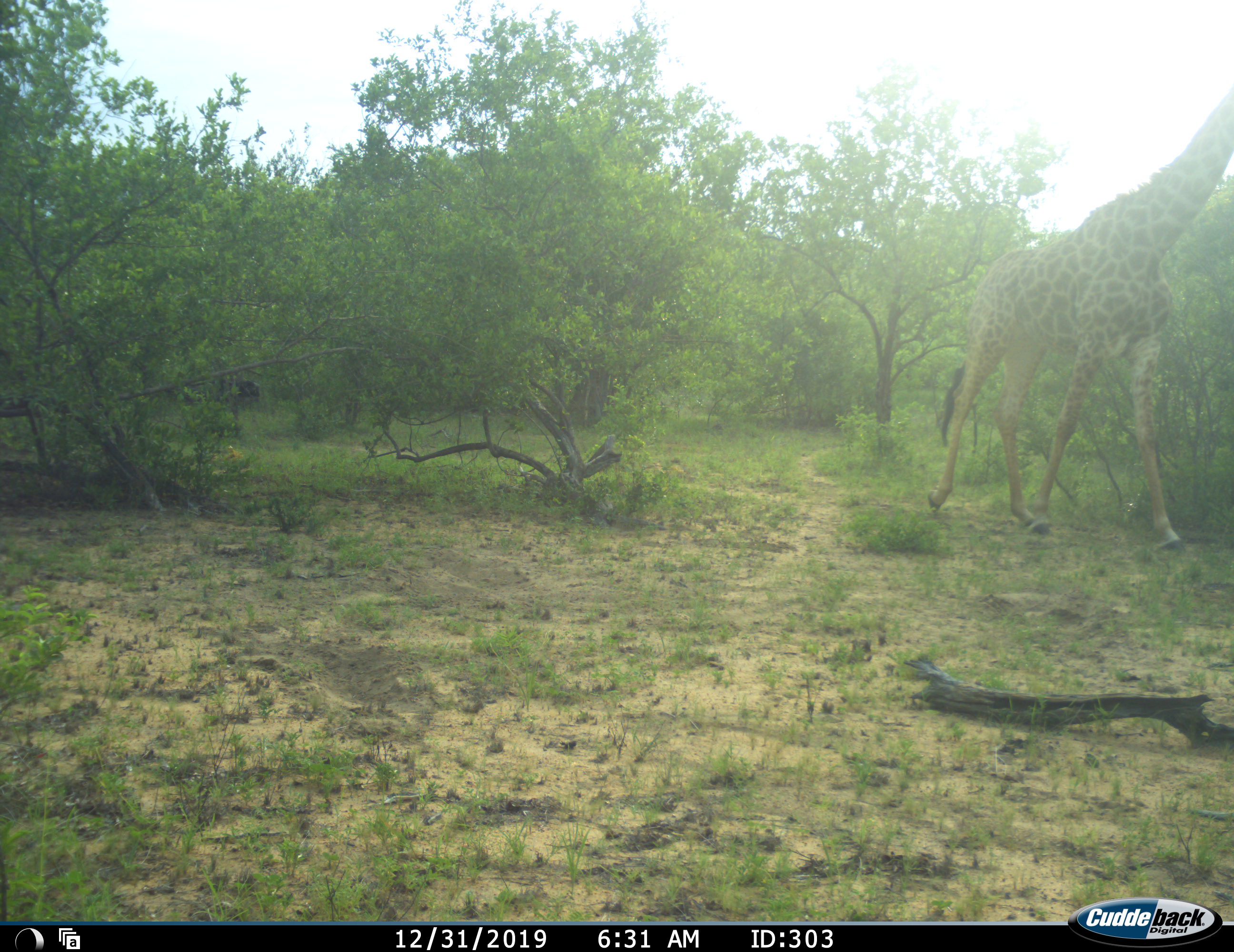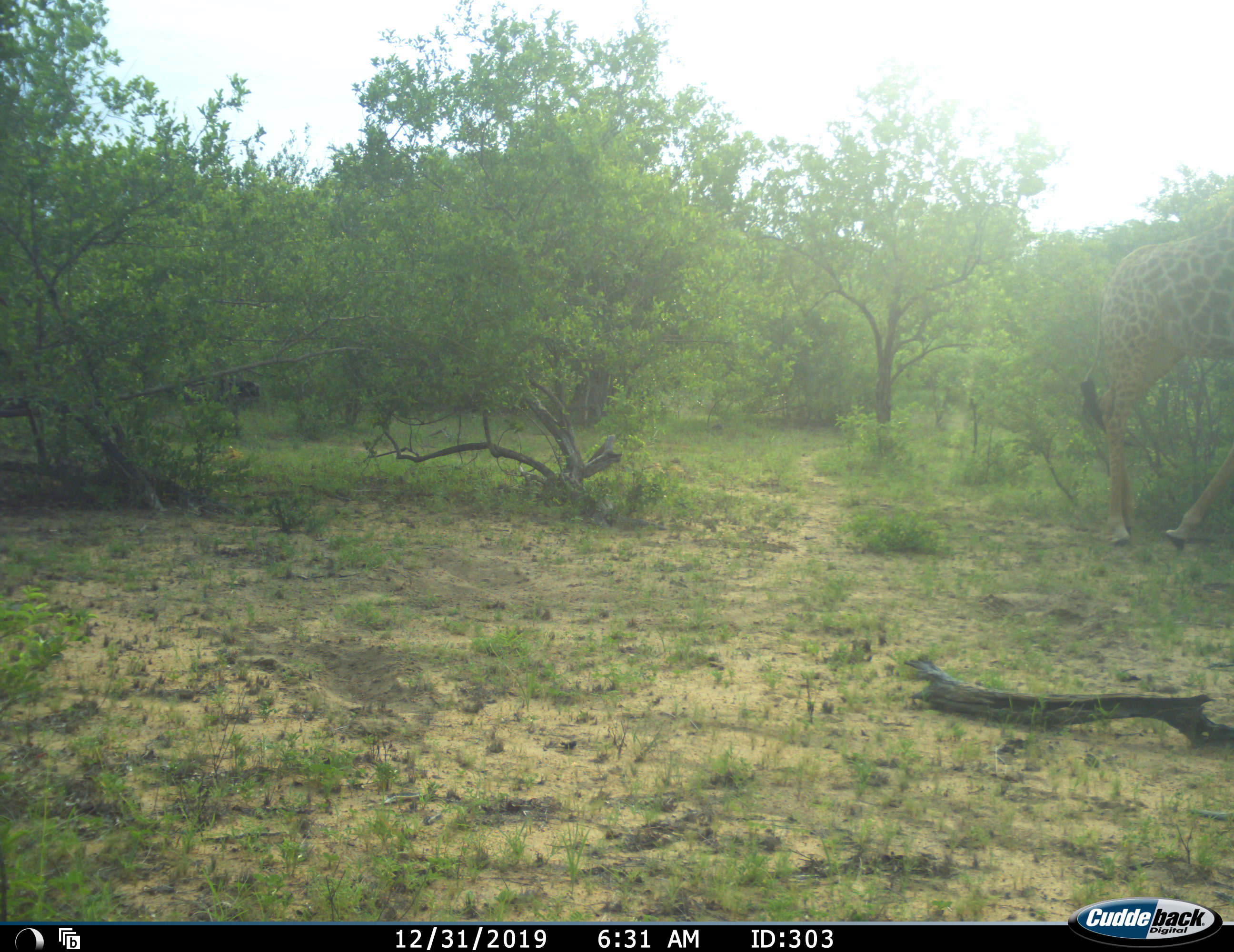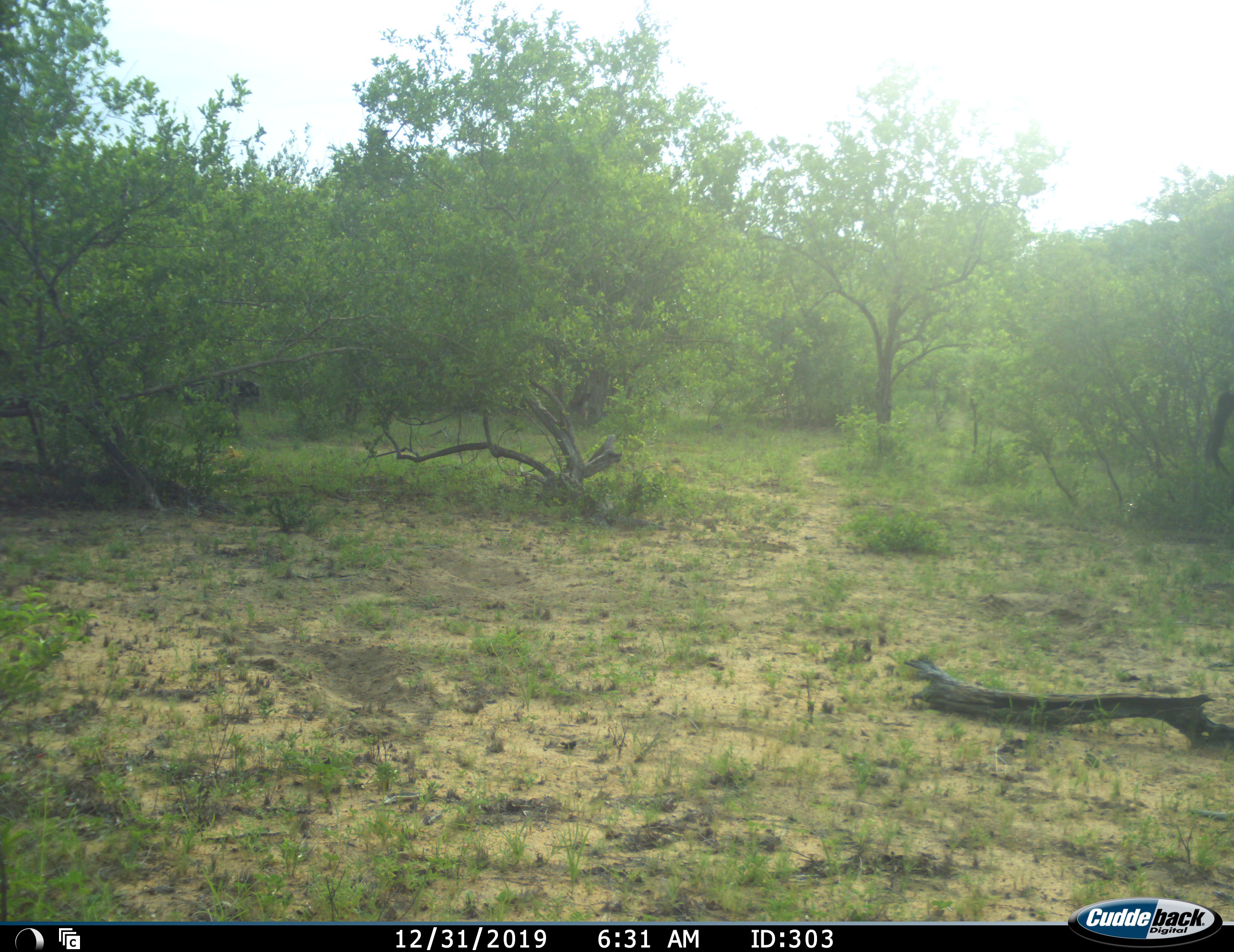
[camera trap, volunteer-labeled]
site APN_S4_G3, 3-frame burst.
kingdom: Animalia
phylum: Chordata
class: Mammalia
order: Artiodactyla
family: Giraffidae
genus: Giraffa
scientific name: Giraffa camelopardalis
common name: giraffe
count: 1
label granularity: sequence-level